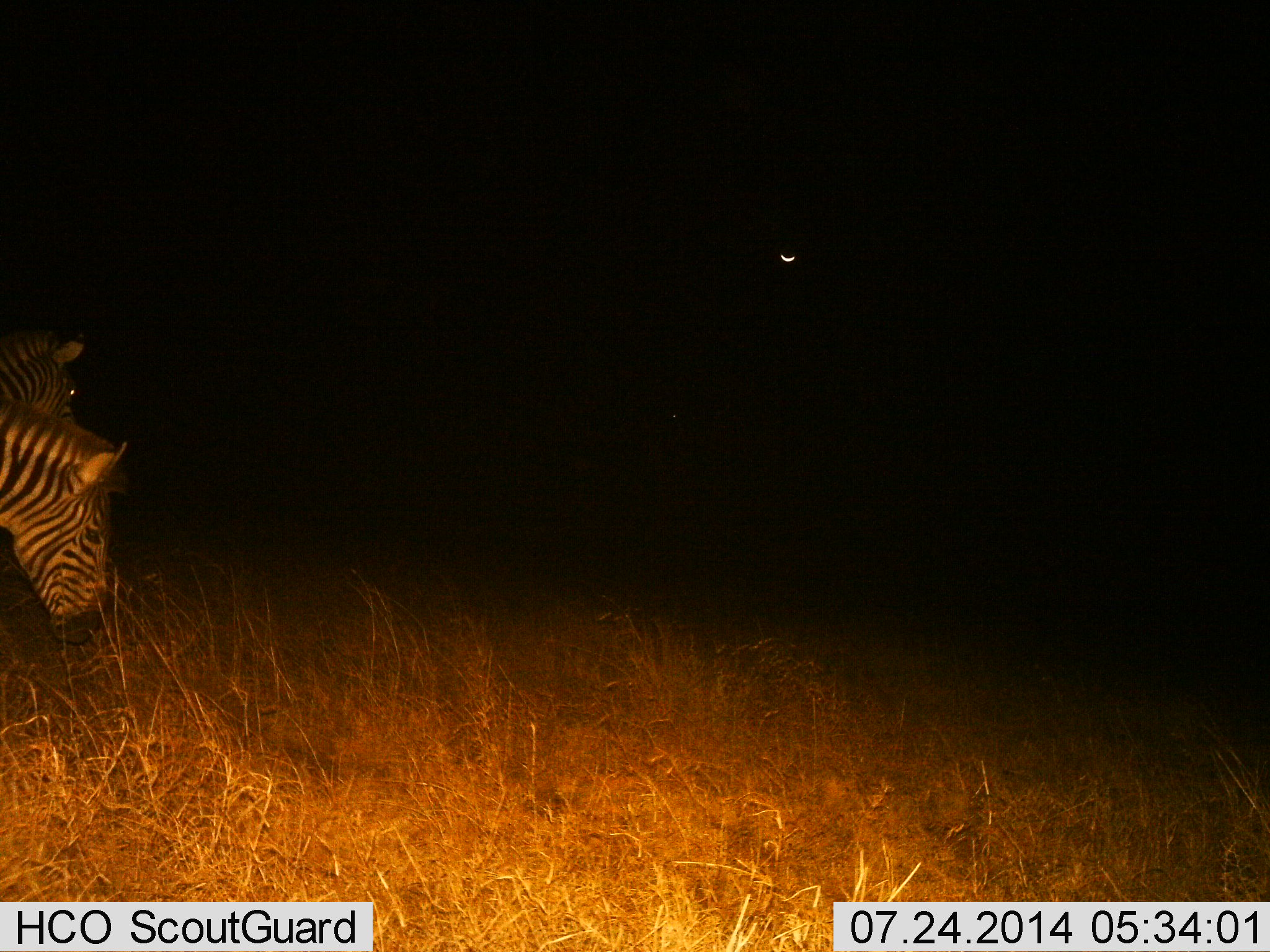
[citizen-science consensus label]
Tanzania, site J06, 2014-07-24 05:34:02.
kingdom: Animalia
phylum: Chordata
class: Mammalia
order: Perissodactyla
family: Equidae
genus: Equus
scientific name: Equus quagga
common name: plains zebra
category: zebra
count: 2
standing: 10%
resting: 0%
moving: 40%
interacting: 0%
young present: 0%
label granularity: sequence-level